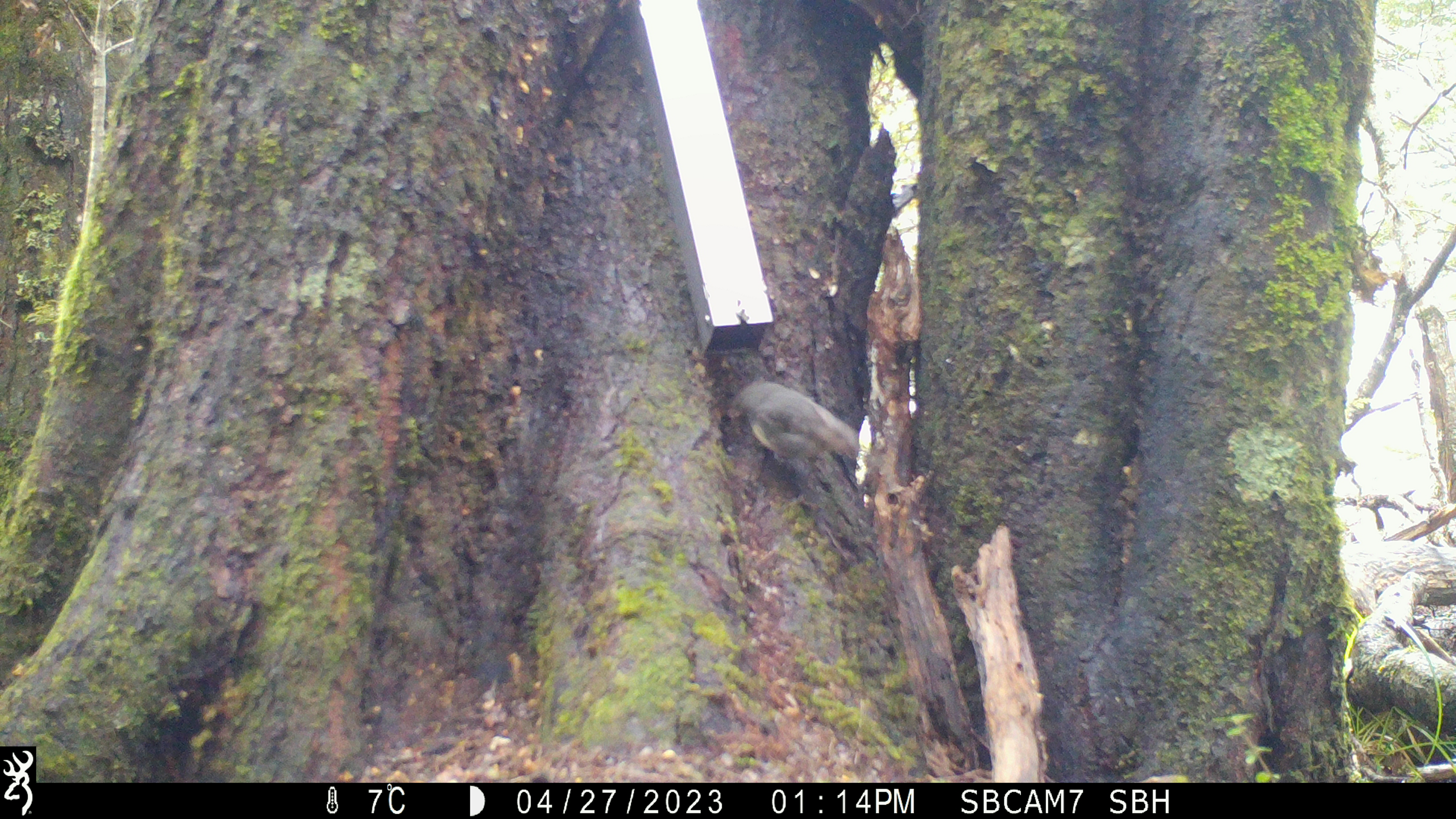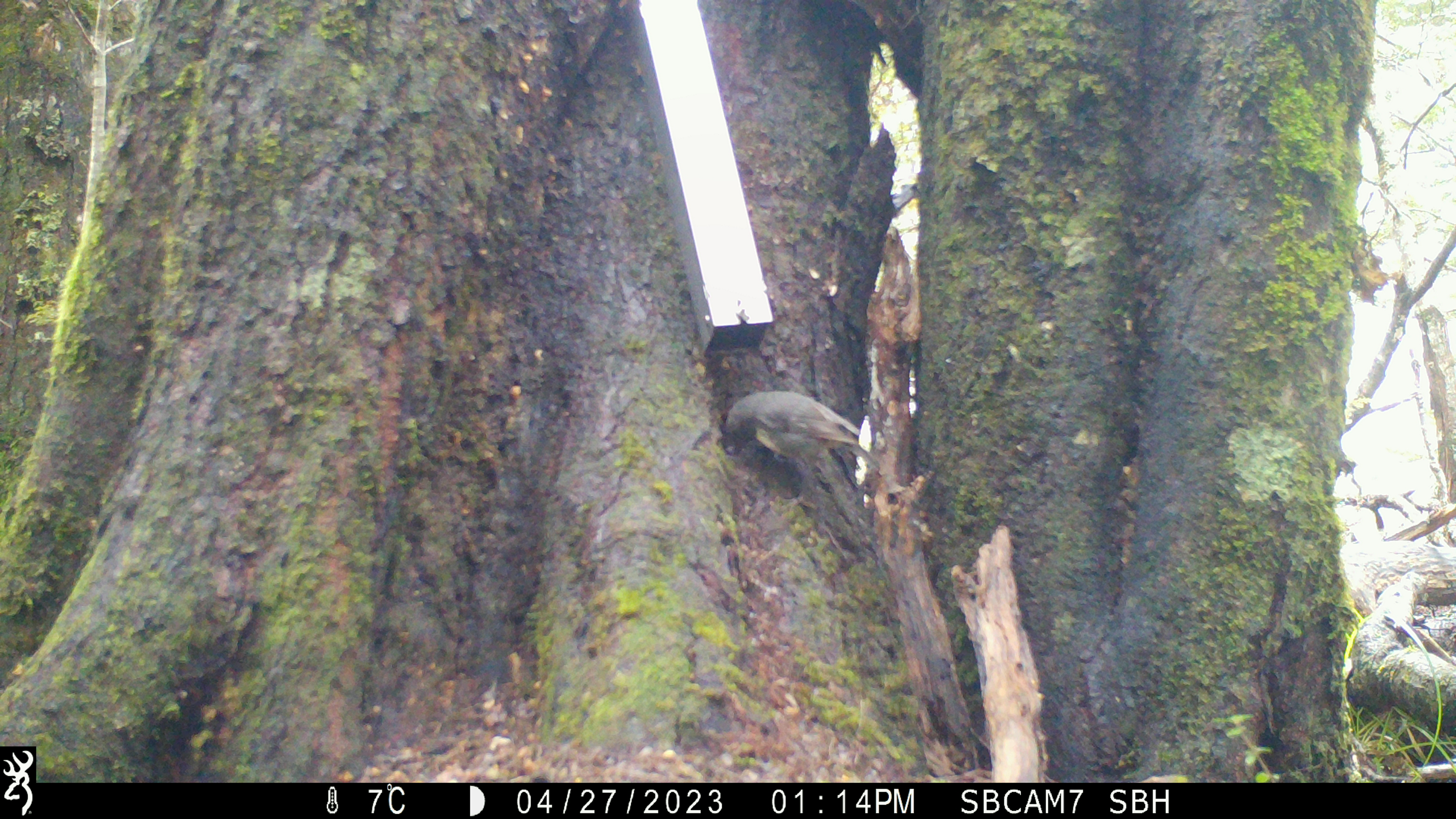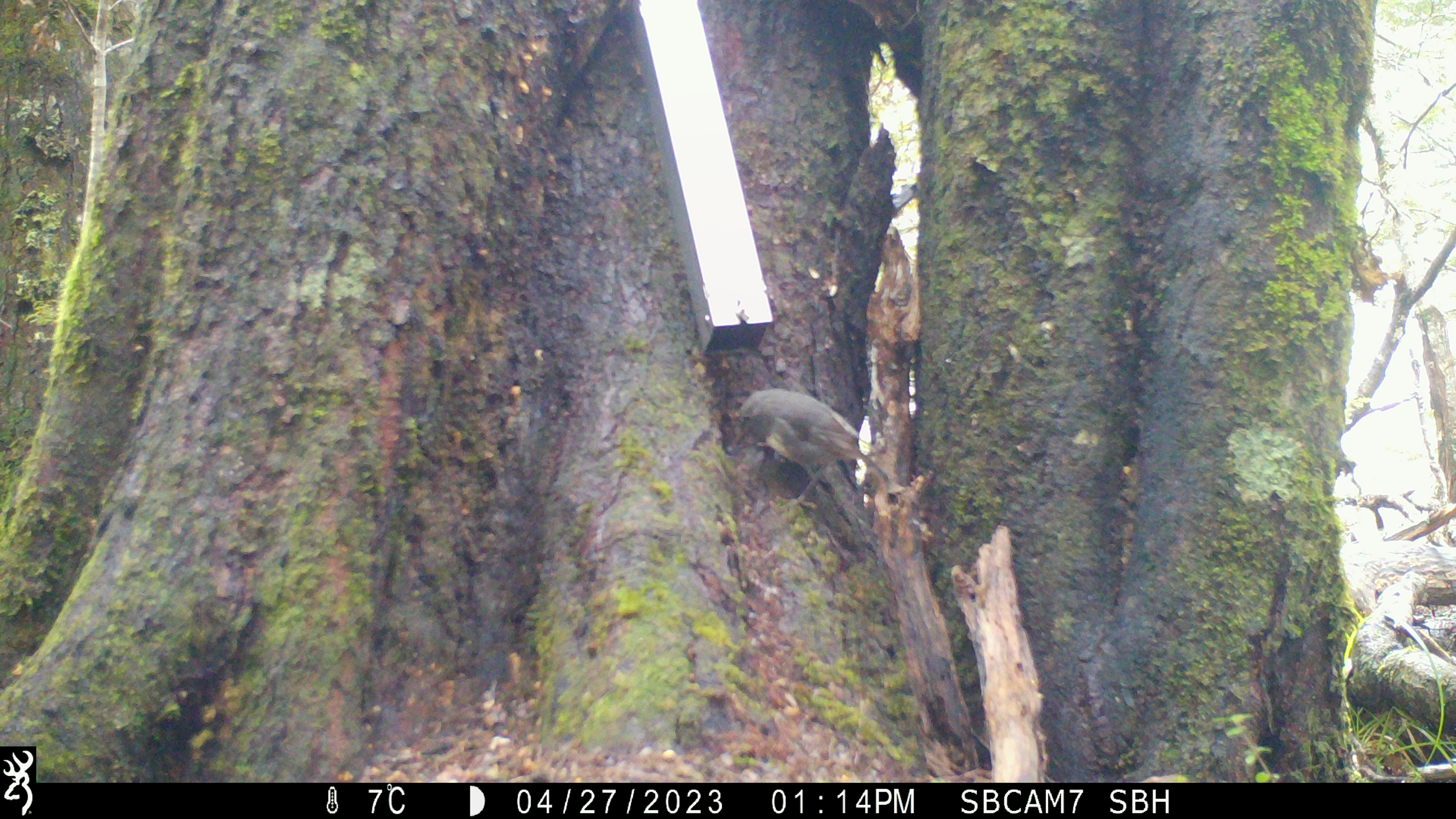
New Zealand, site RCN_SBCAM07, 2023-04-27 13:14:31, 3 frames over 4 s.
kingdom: Animalia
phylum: Chordata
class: Aves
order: Passeriformes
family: Petroicidae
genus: Petroica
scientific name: Petroica australis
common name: new zealand robin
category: robin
Robin (new zealand robin) (Petroica australis).